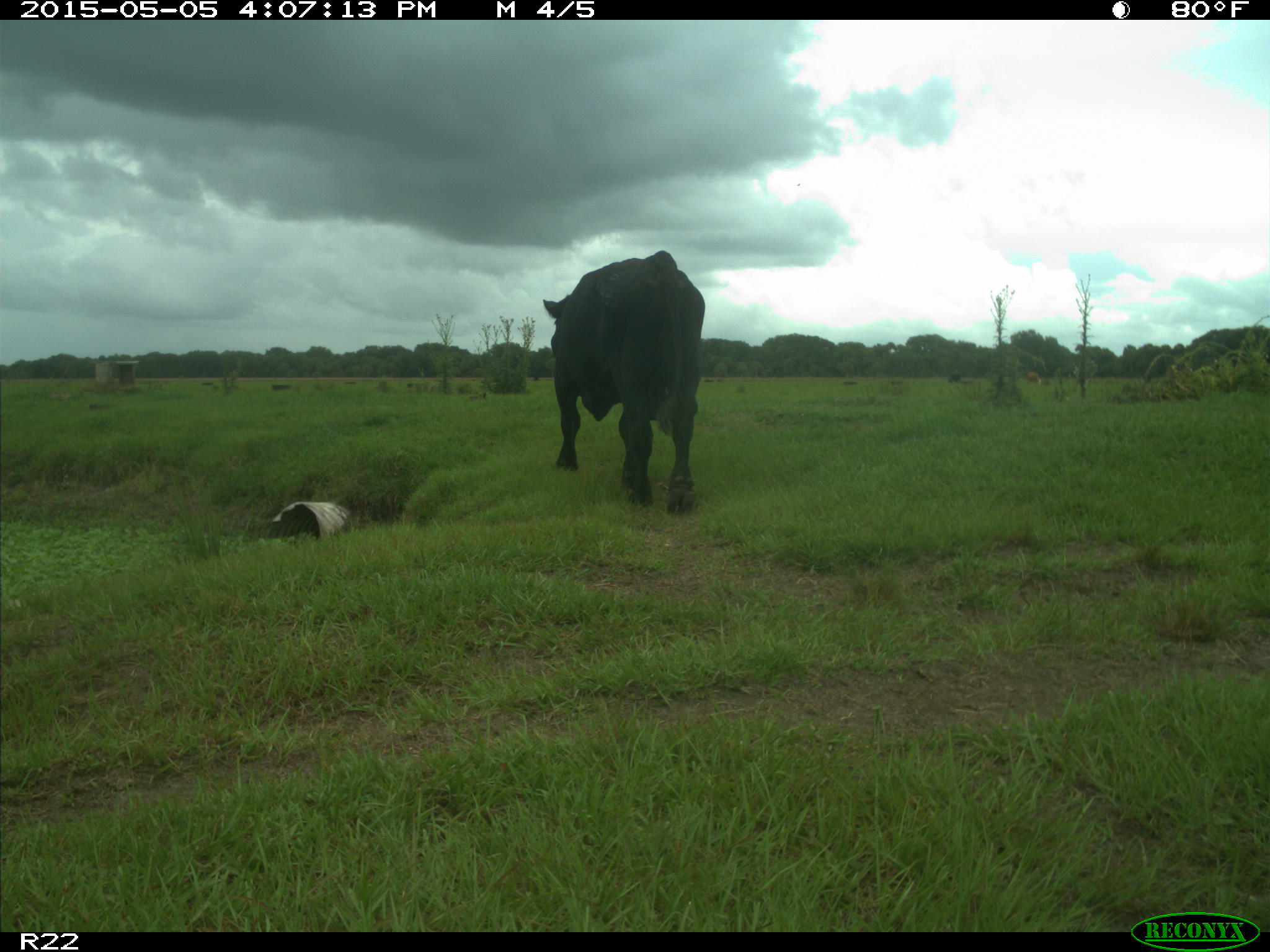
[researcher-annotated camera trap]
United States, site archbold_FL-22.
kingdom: Animalia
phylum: Chordata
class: Mammalia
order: Artiodactyla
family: Bovidae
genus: Bos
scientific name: Bos taurus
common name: domestic cow